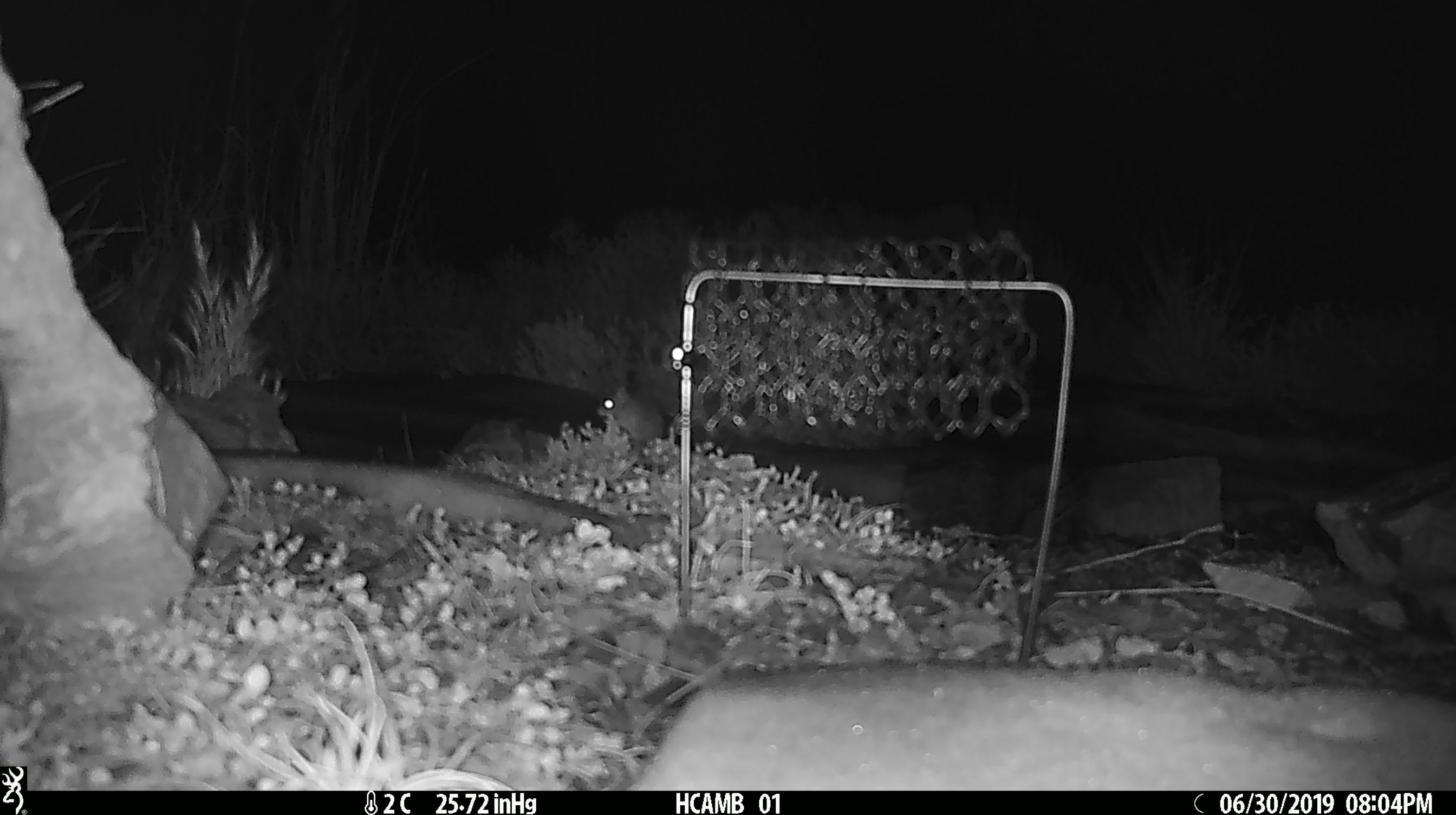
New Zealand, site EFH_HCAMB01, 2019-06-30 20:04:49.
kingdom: Animalia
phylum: Chordata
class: Mammalia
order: Rodentia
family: Muridae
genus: Mus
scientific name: Mus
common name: mouse